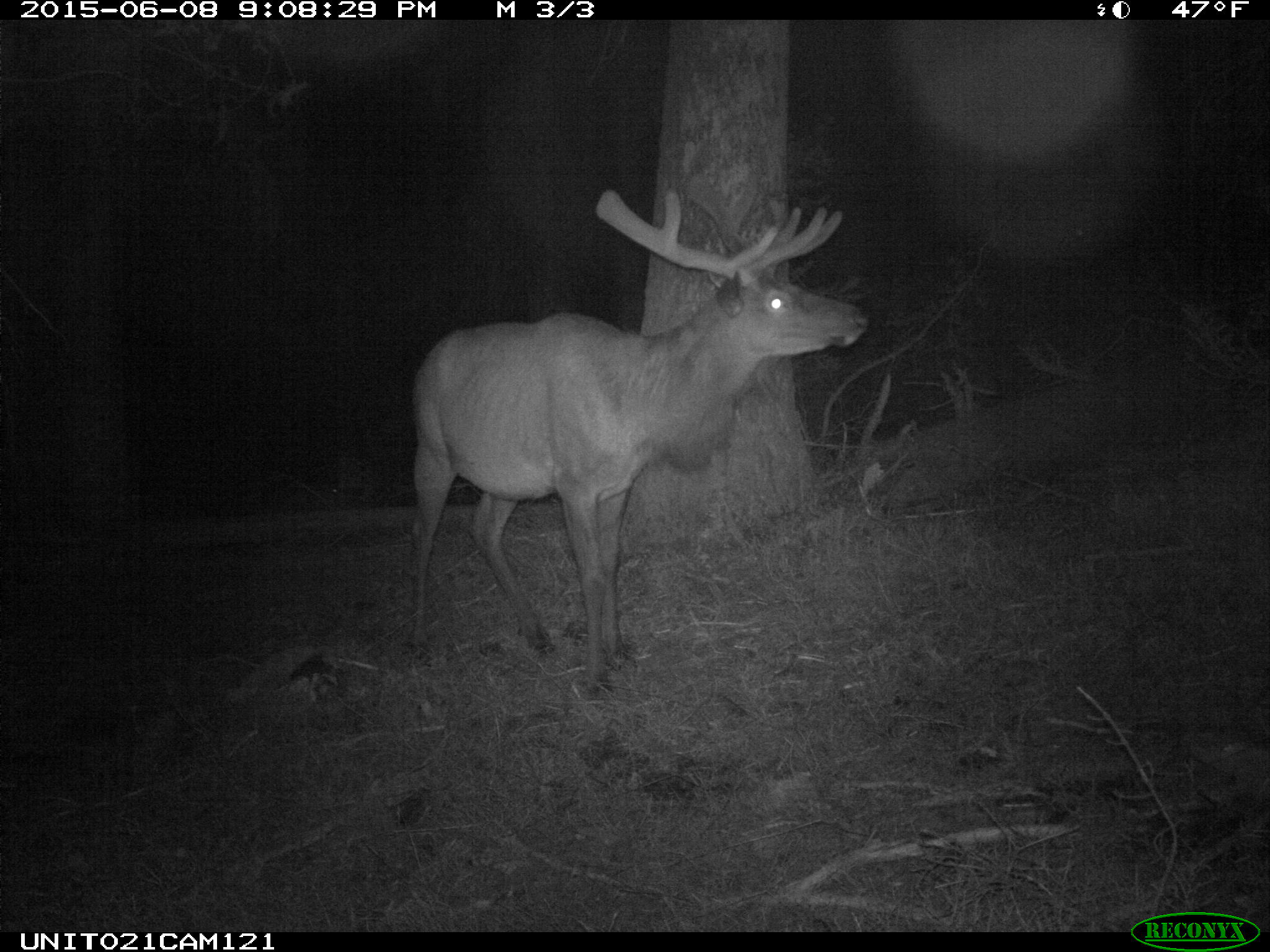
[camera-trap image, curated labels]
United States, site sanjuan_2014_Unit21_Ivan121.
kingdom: Animalia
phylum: Chordata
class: Mammalia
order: Artiodactyla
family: Cervidae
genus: Cervus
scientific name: Cervus elaphus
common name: red deer